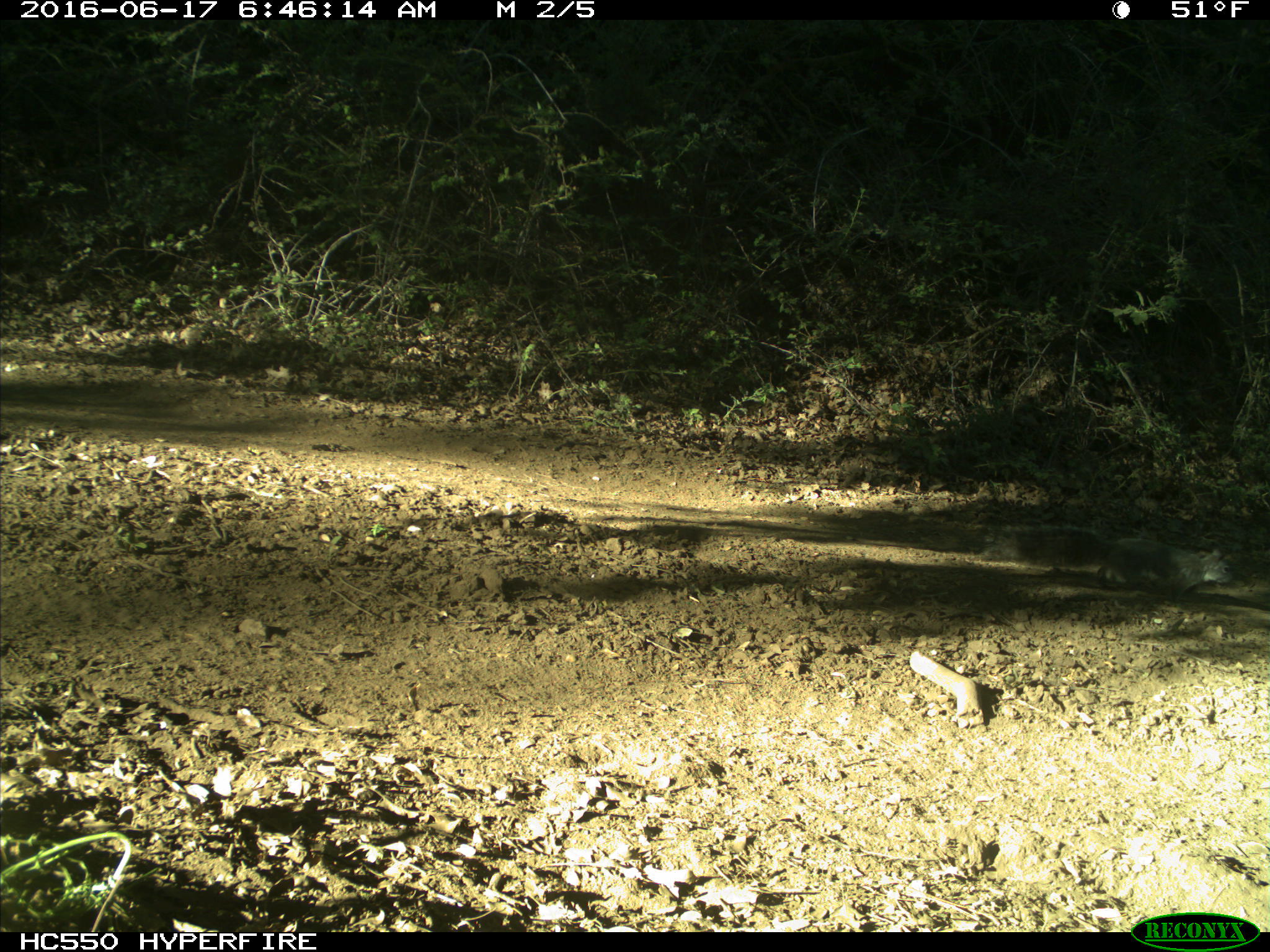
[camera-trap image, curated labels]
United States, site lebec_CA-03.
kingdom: Animalia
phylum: Chordata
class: Mammalia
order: Rodentia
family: Sciuridae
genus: Sciurus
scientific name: Sciurus carolinensis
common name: eastern gray squirrel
Sciurus carolinensis (eastern gray squirrel).